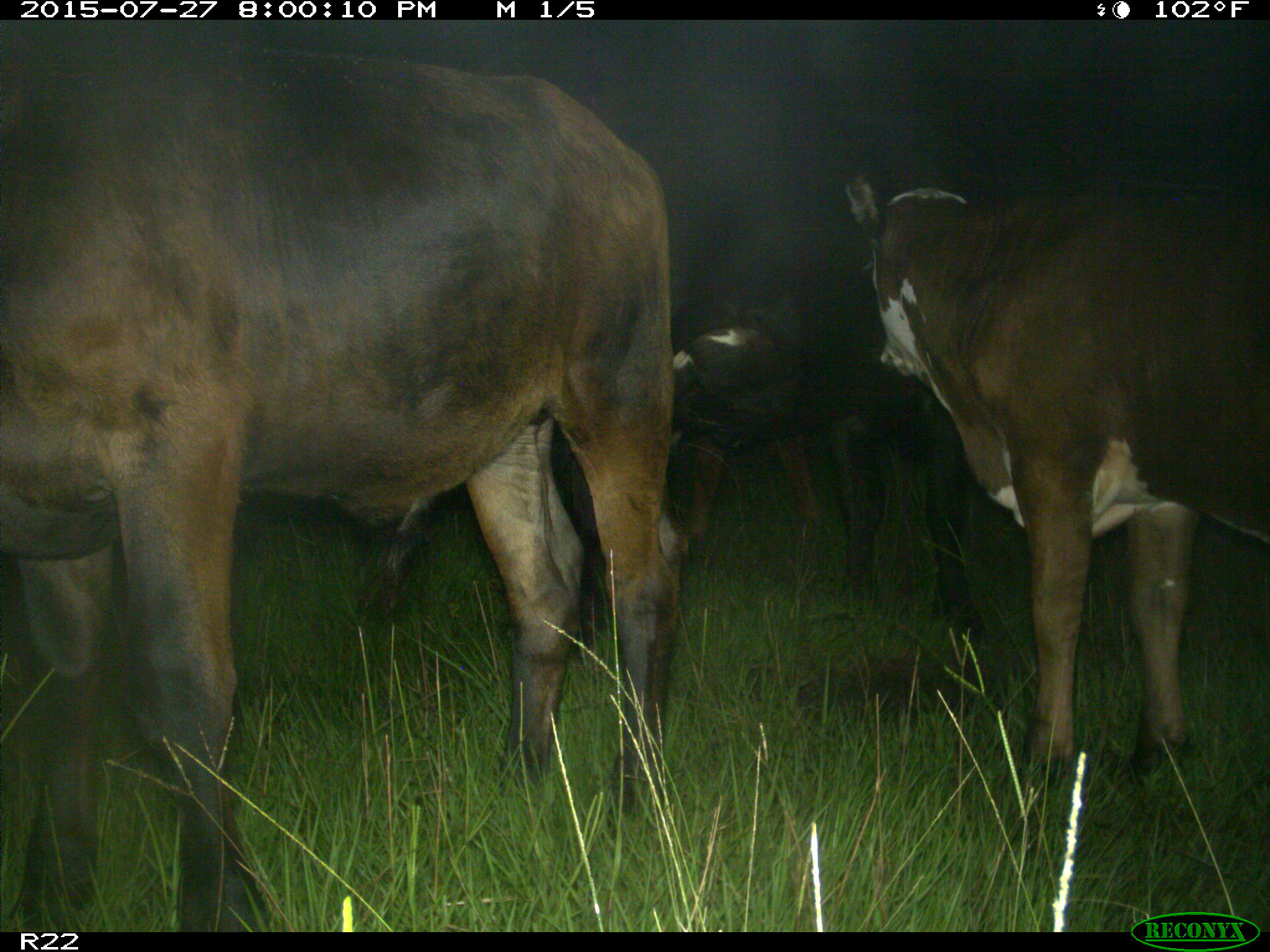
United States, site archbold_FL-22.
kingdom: Animalia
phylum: Chordata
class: Mammalia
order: Artiodactyla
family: Bovidae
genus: Bos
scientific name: Bos taurus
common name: domestic cow